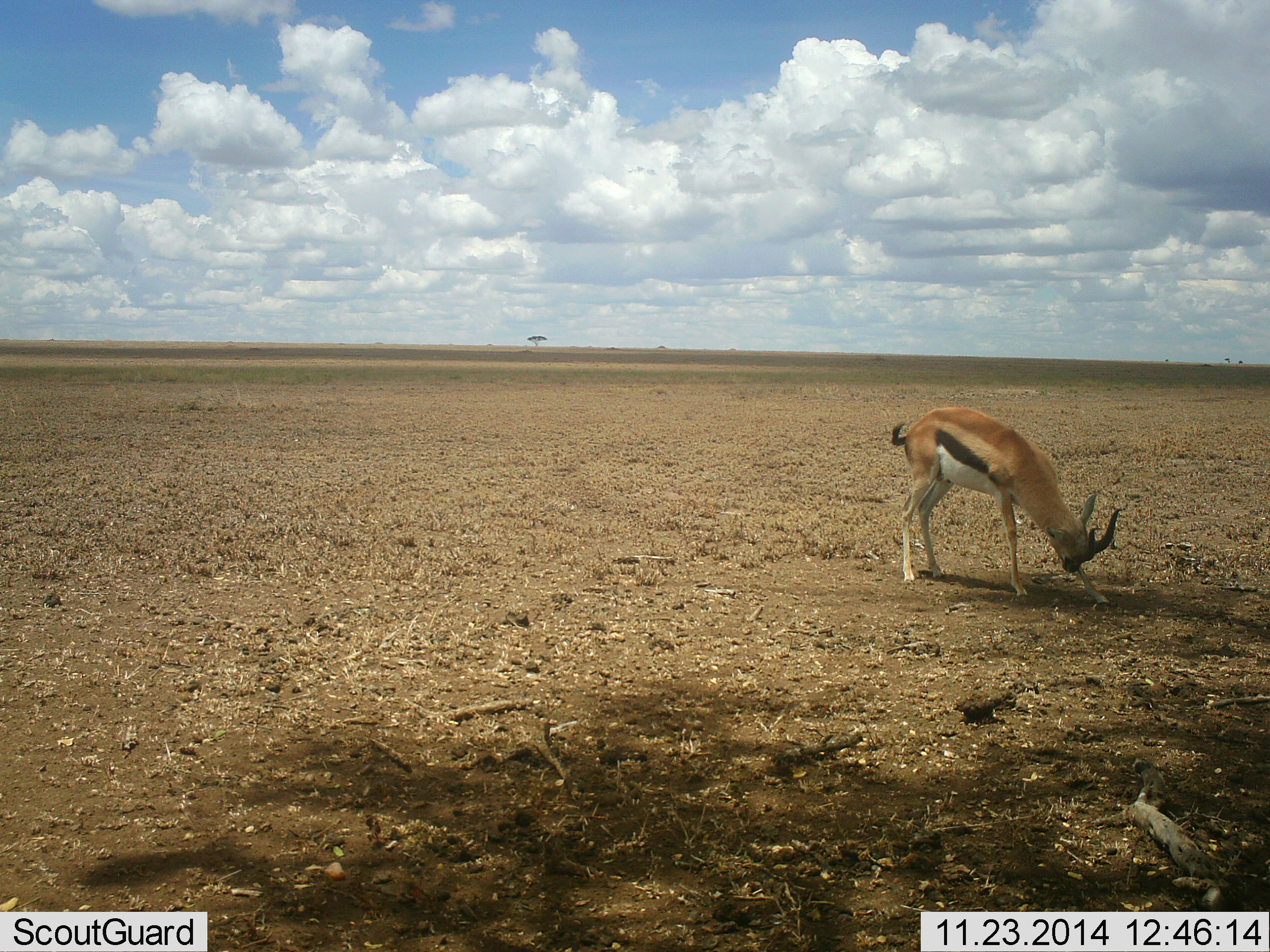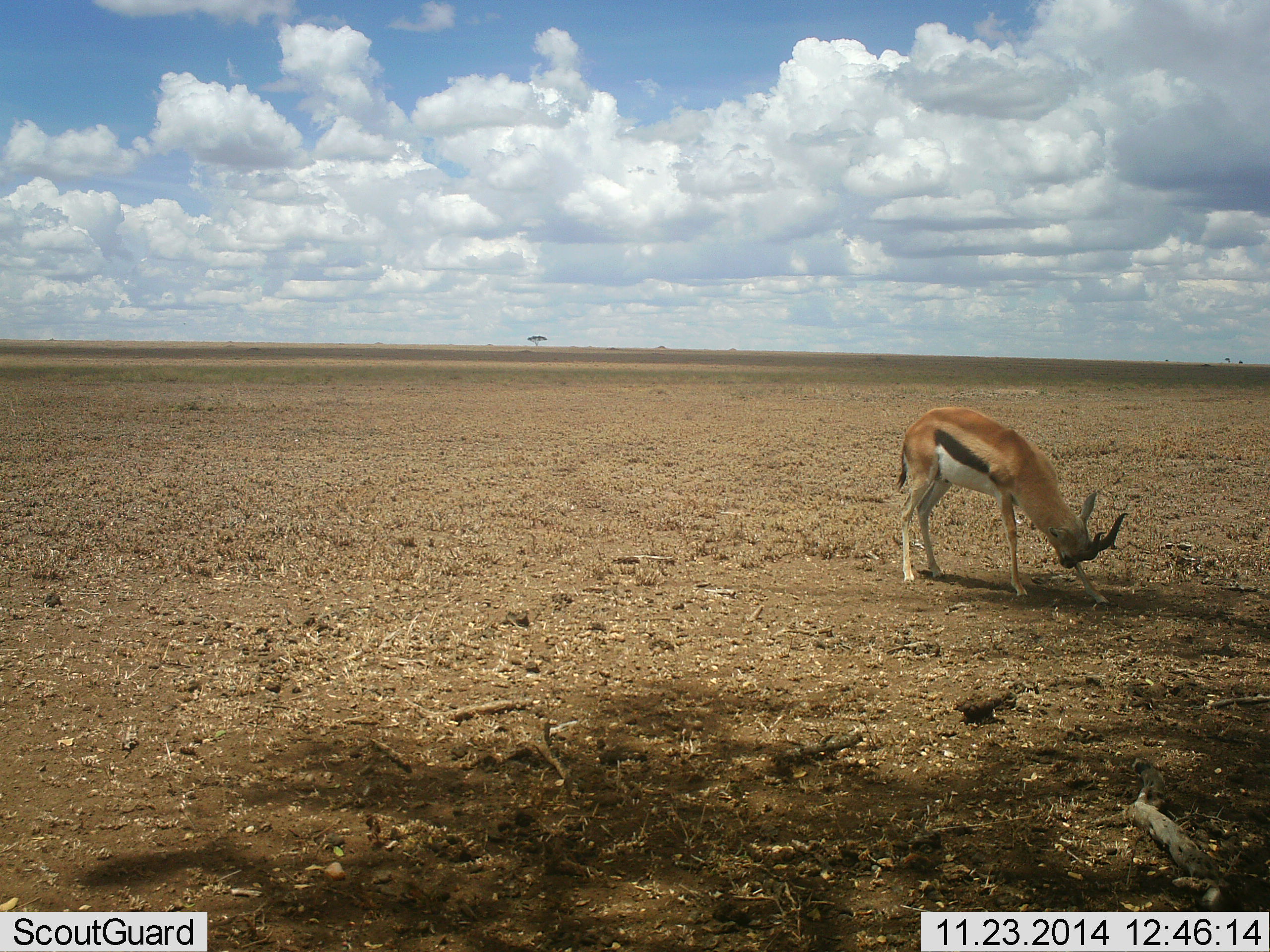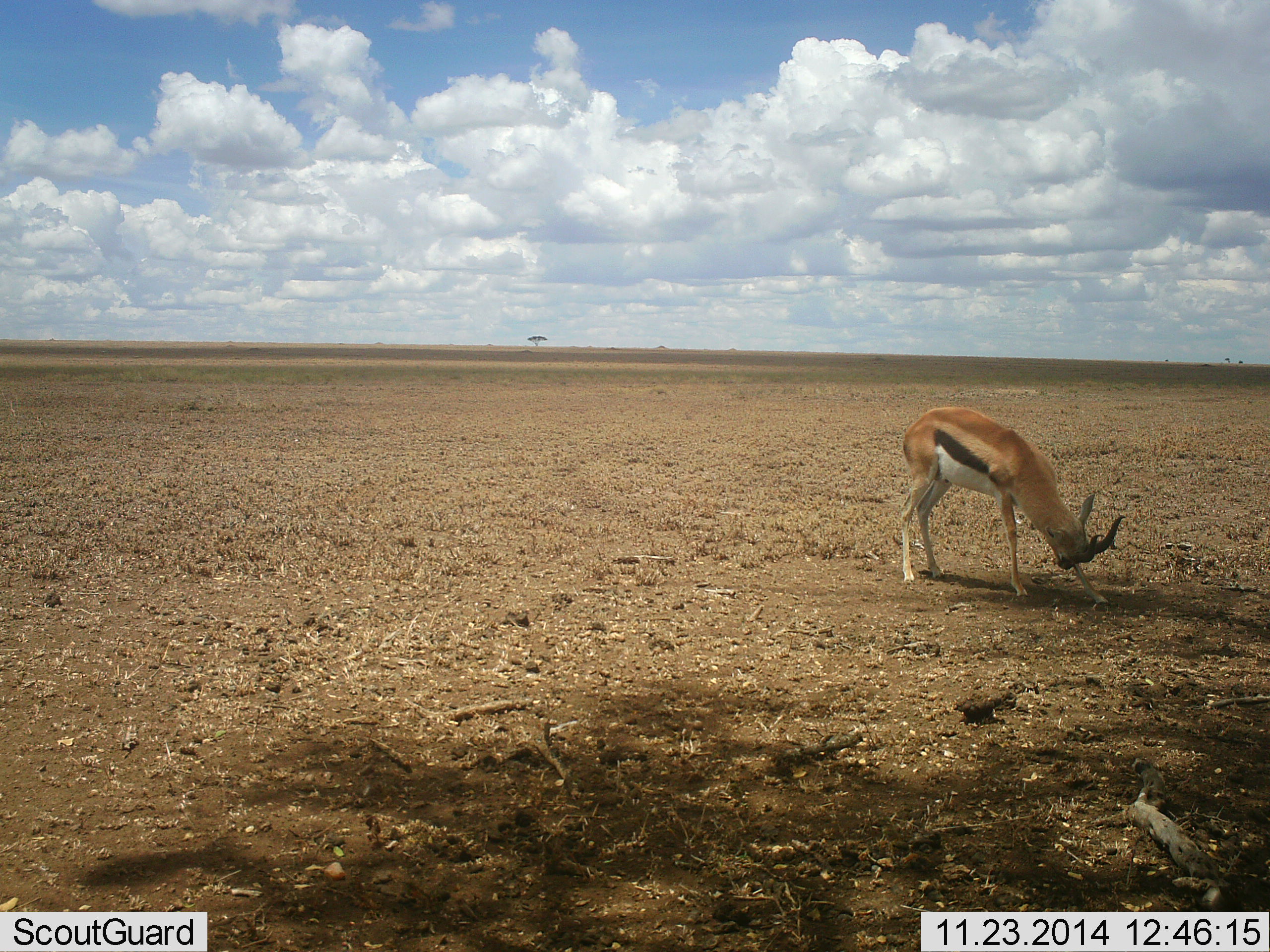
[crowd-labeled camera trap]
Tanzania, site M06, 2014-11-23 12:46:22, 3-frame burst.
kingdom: Animalia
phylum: Chordata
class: Mammalia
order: Artiodactyla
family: Bovidae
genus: Eudorcas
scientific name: Eudorcas thomsonii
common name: thomson's gazelle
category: gazellethomsons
Gazellethomsons (thomson's gazelle) (Eudorcas thomsonii), count 1. Behavior (volunteer vote fractions): standing 75%, resting 0%, moving 0%, interacting 8%. Young present (vote fraction): 0%. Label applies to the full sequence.